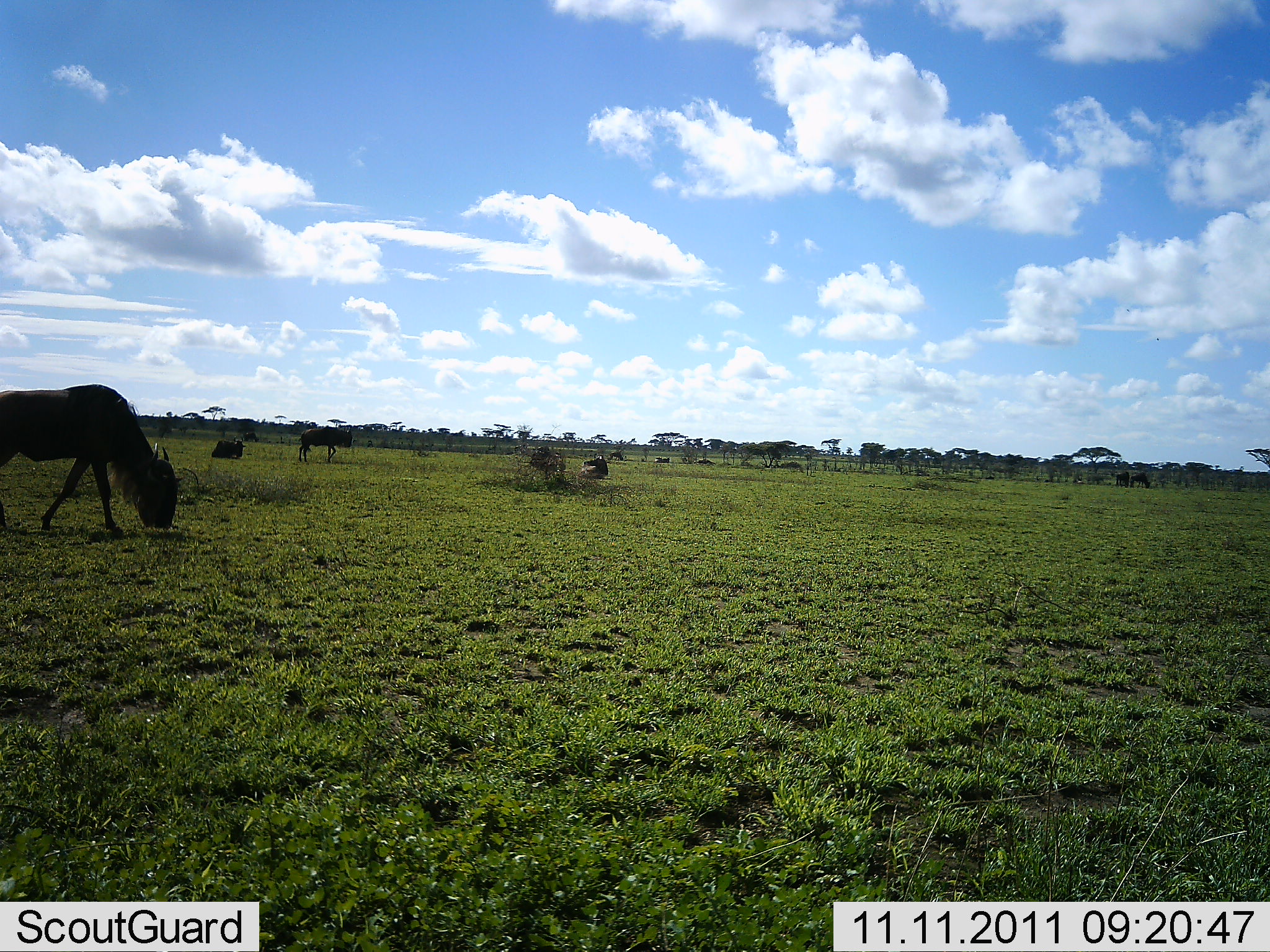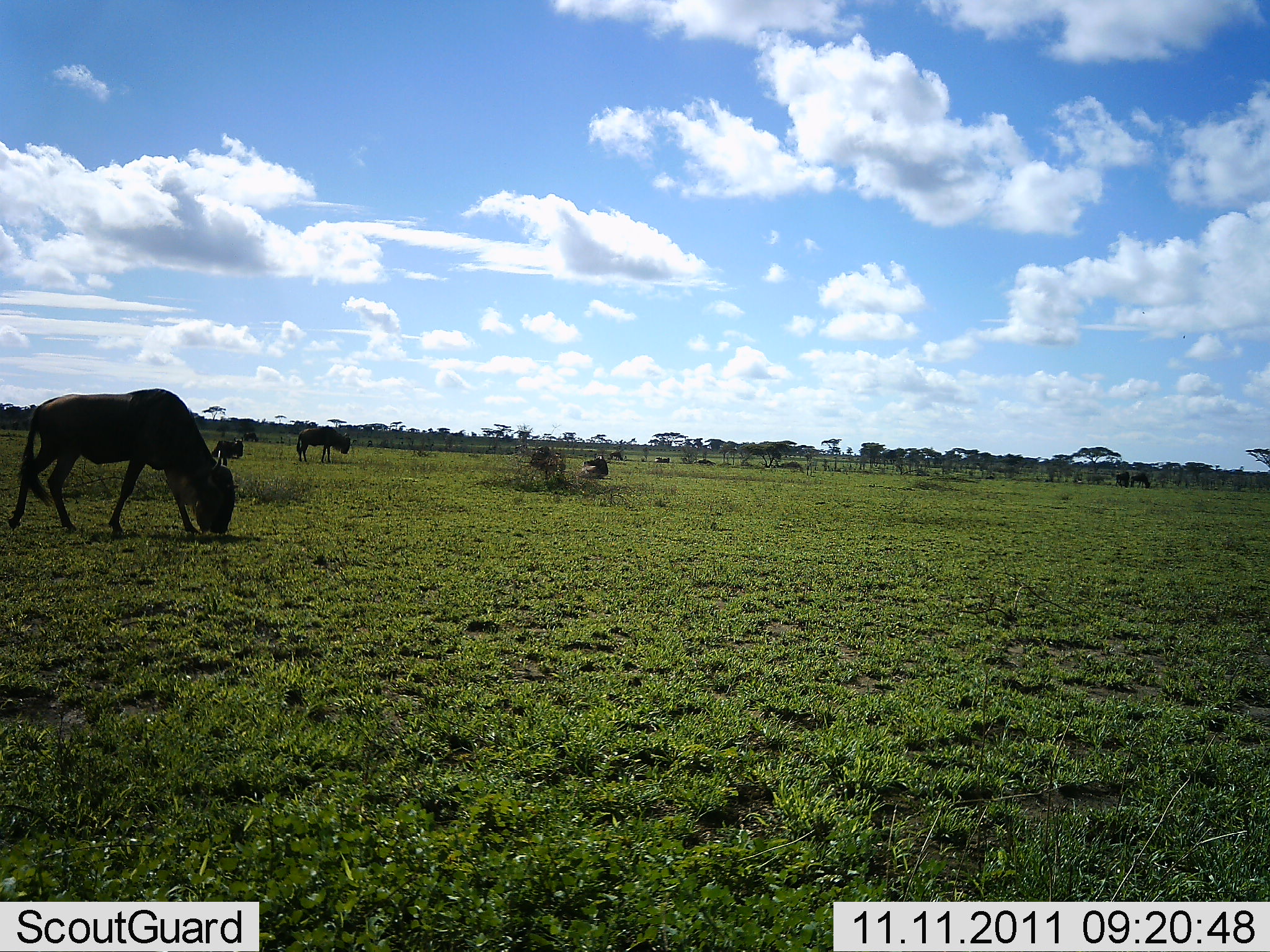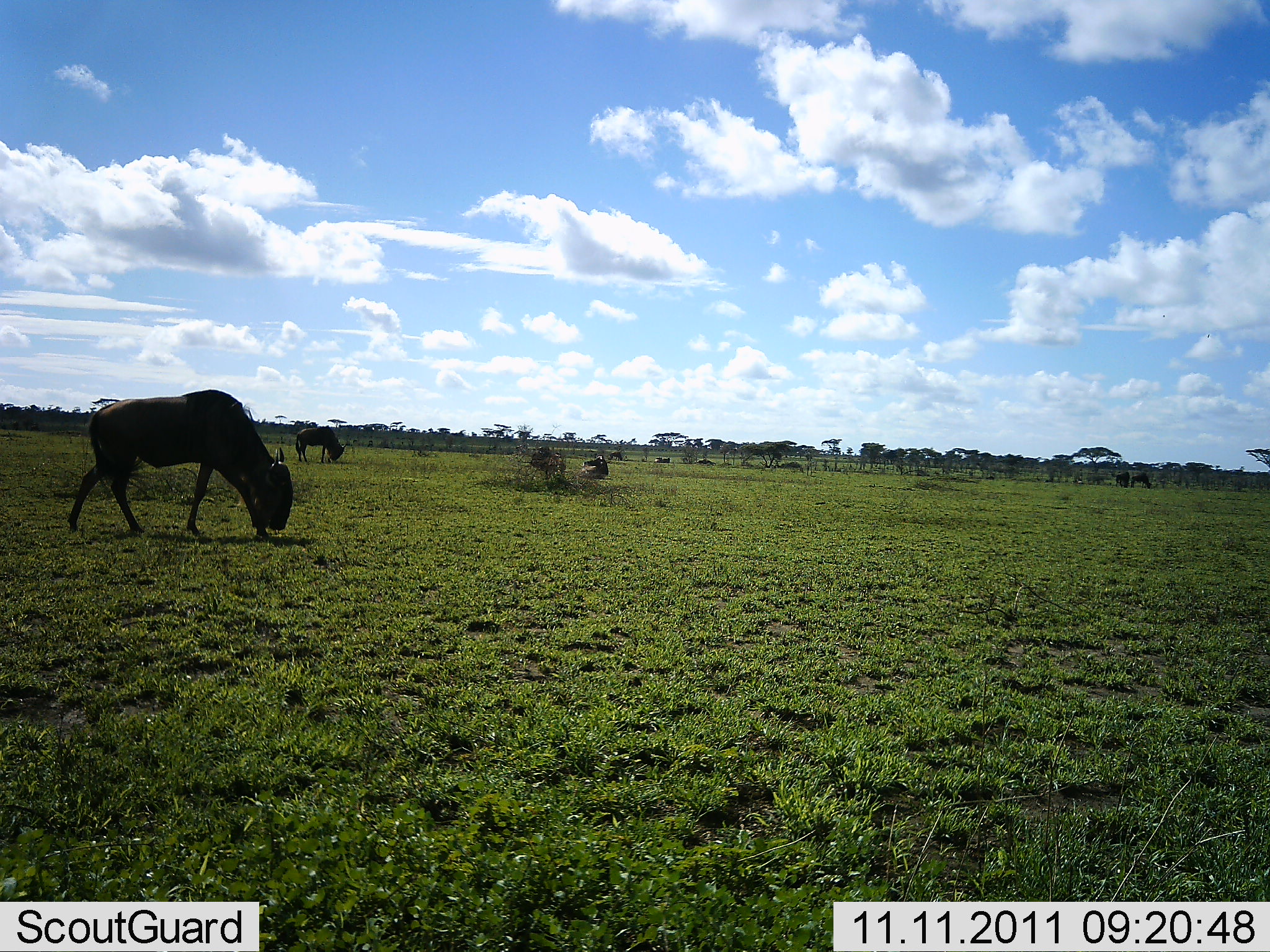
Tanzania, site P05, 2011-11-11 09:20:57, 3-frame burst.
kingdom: Animalia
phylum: Chordata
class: Mammalia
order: Artiodactyla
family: Bovidae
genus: Connochaetes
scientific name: Connochaetes taurinus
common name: blue wildebeest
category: wildebeest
Wildebeest (blue wildebeest) (Connochaetes taurinus), count 4. Behavior (volunteer vote fractions): standing 60%, resting 40%, moving 70%, interacting 0%. Young present (vote fraction): 0%. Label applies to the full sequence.